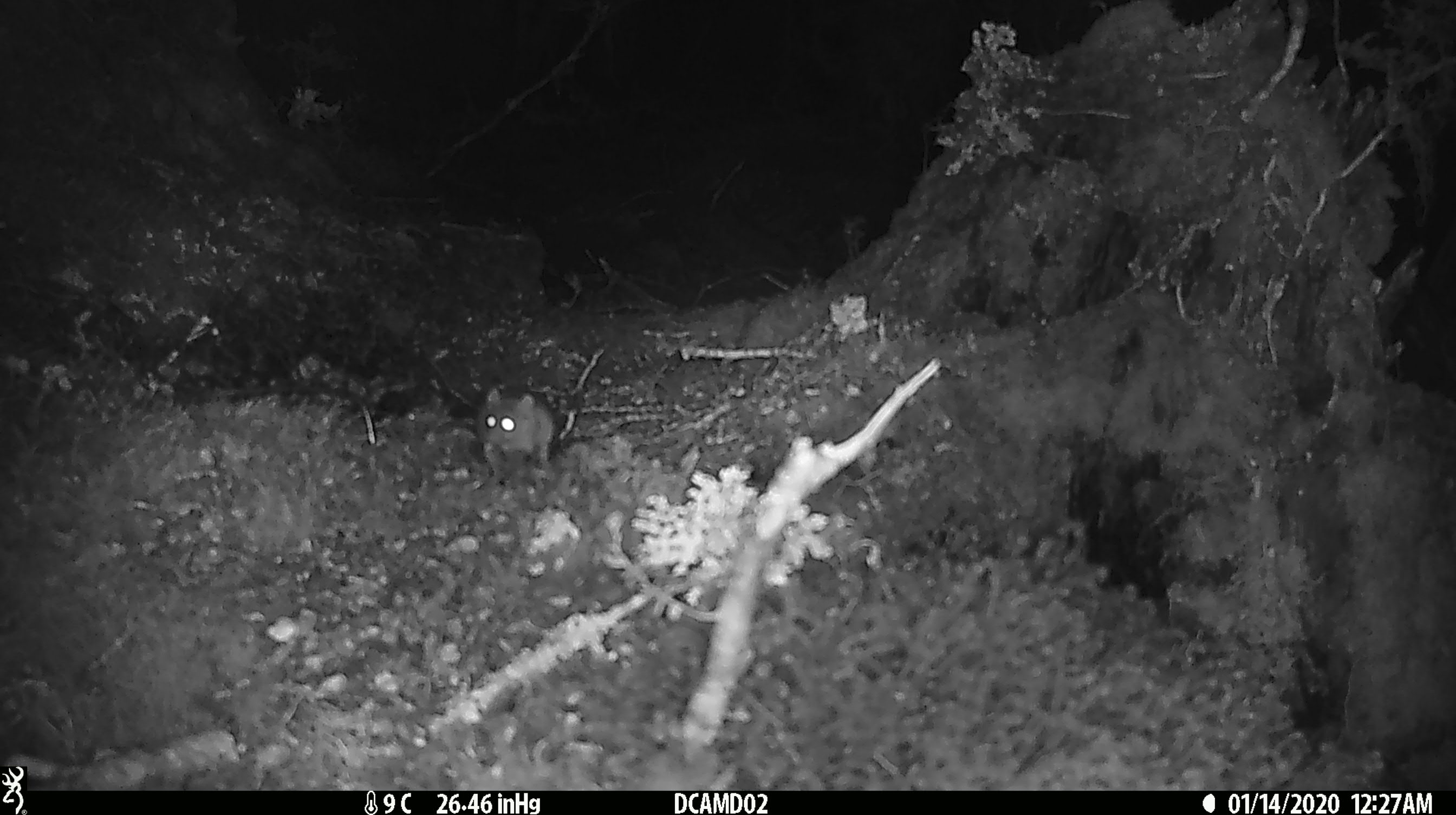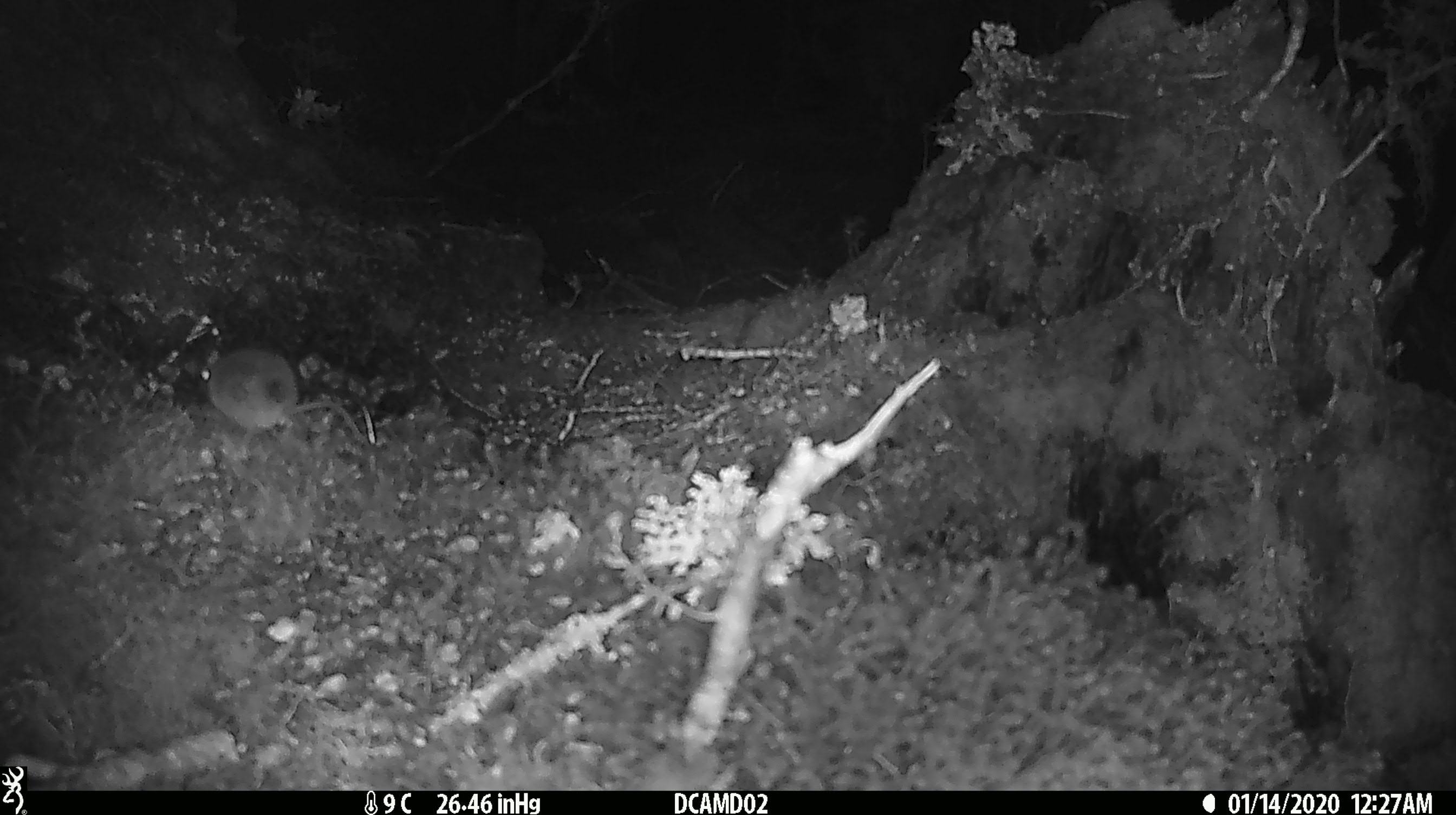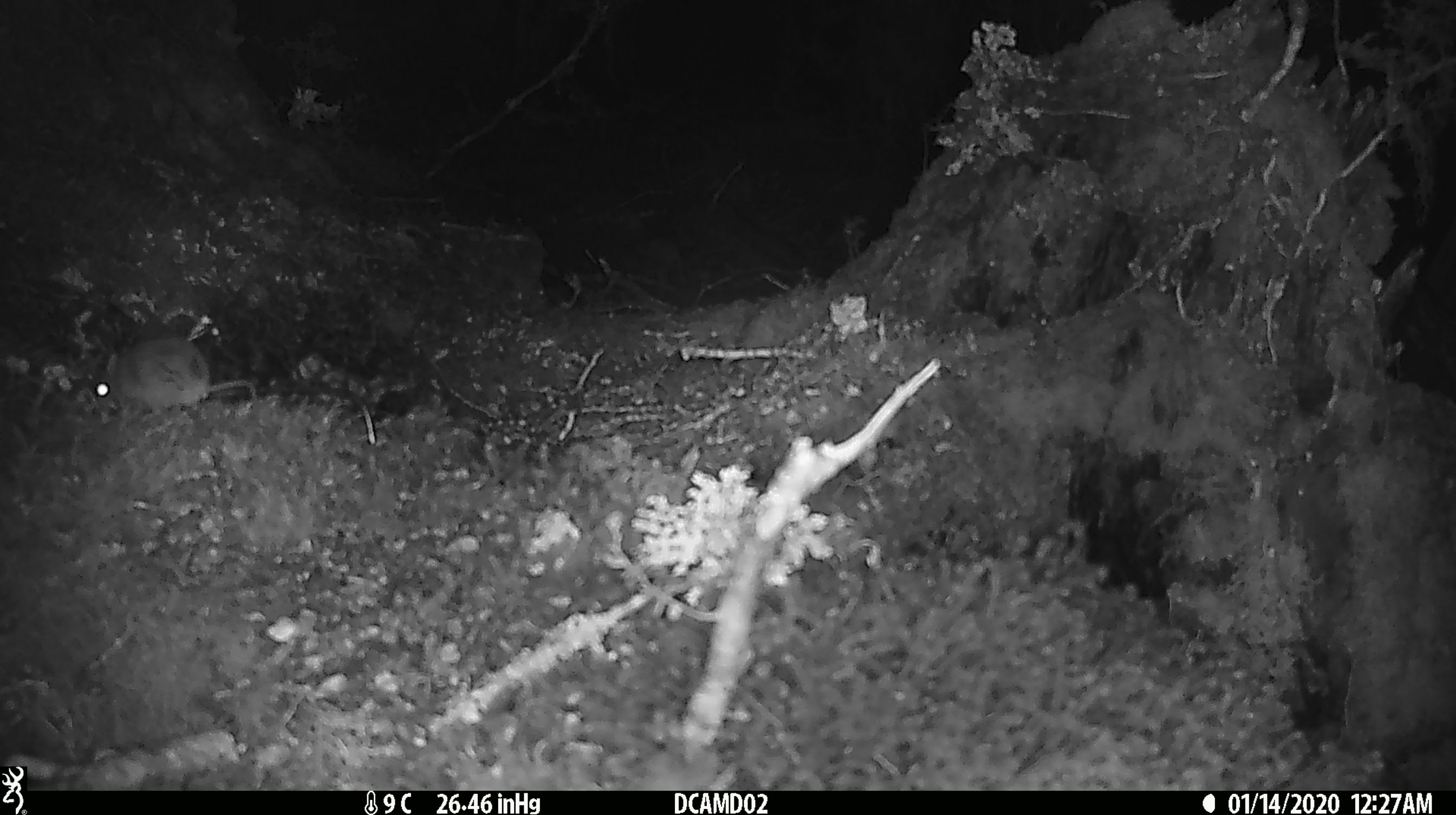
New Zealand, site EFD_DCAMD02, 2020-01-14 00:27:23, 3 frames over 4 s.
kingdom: Animalia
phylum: Chordata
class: Mammalia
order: Rodentia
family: Muridae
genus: Mus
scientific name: Mus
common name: mouse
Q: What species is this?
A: Mouse (Mus).